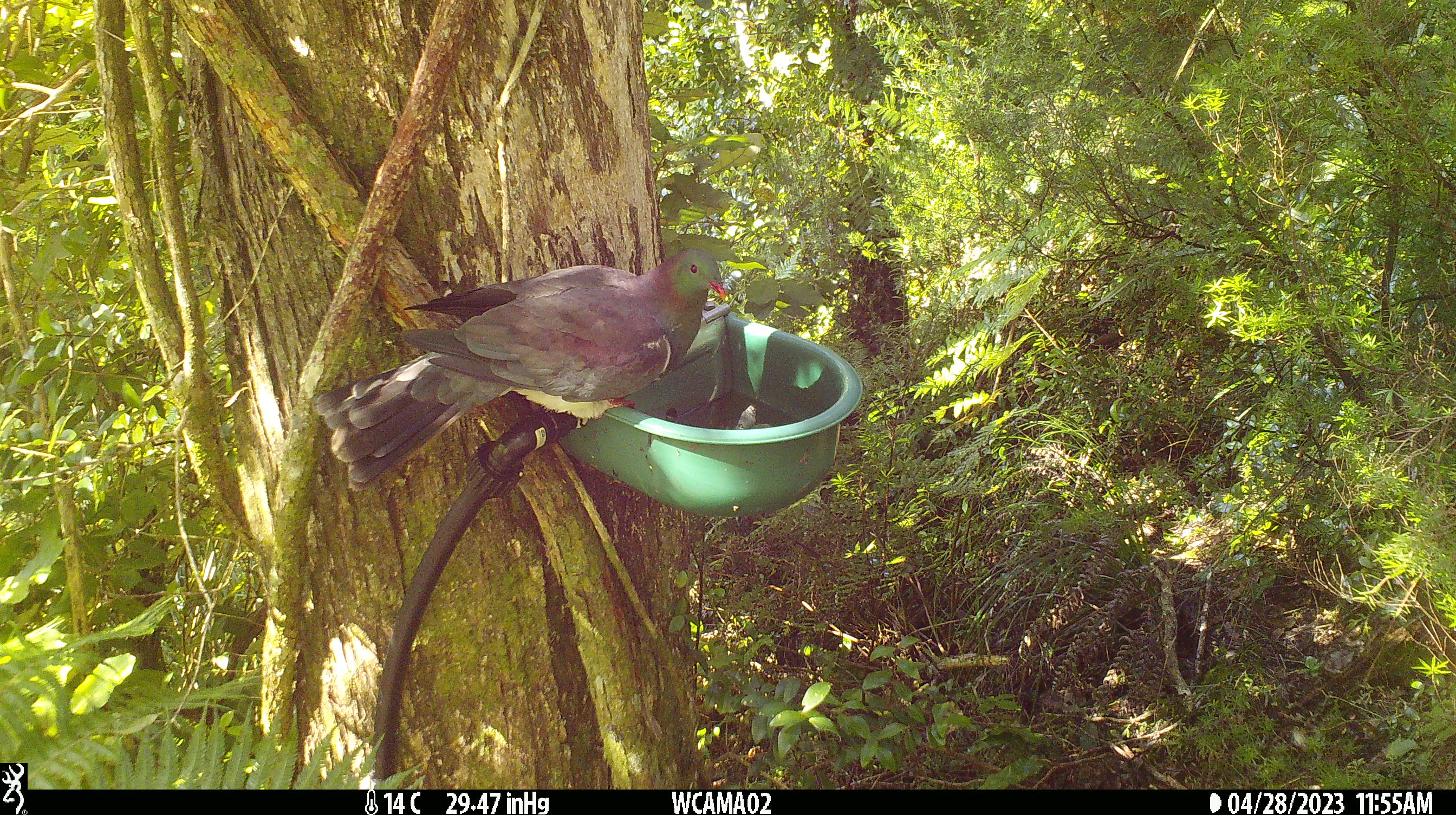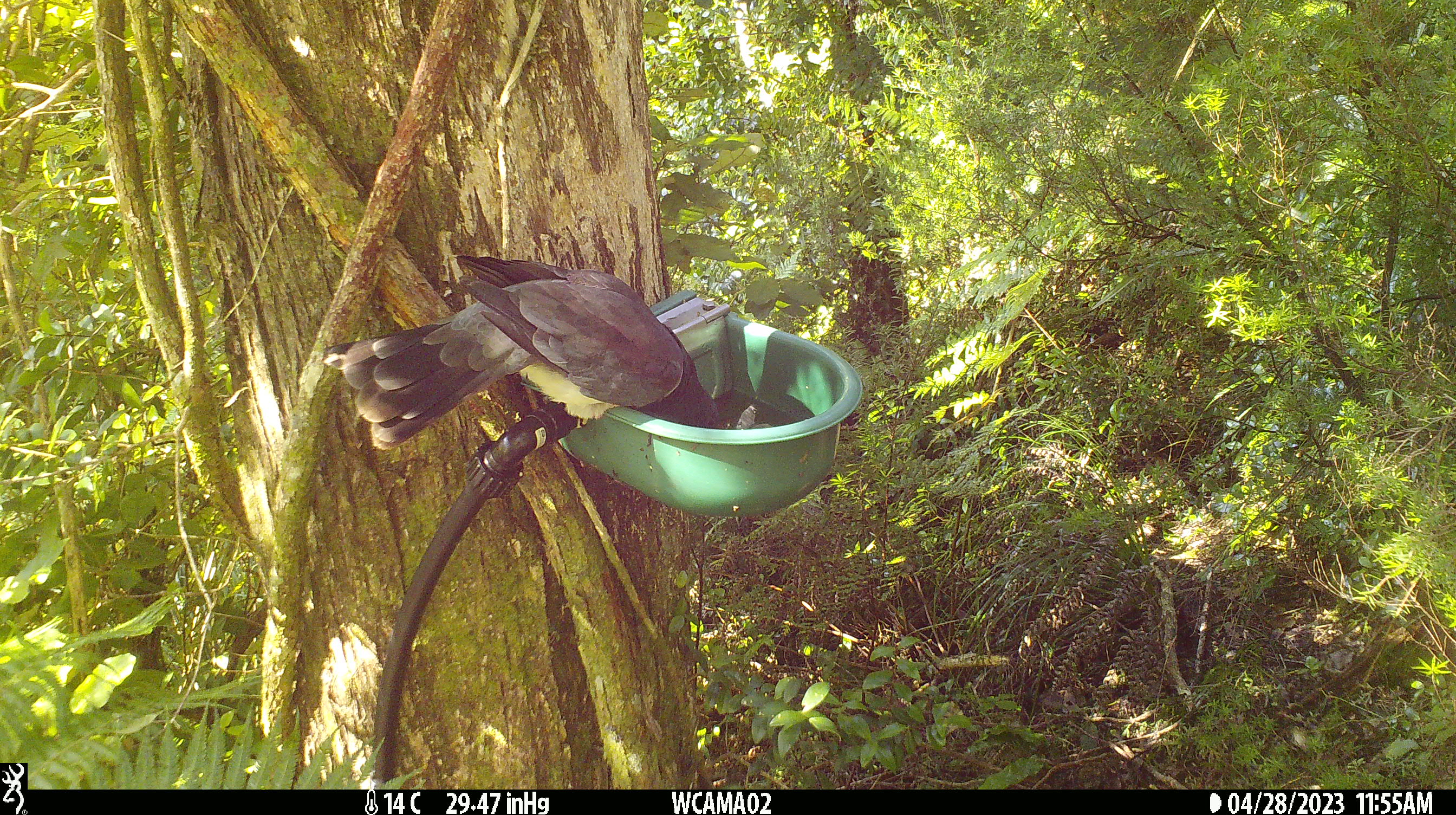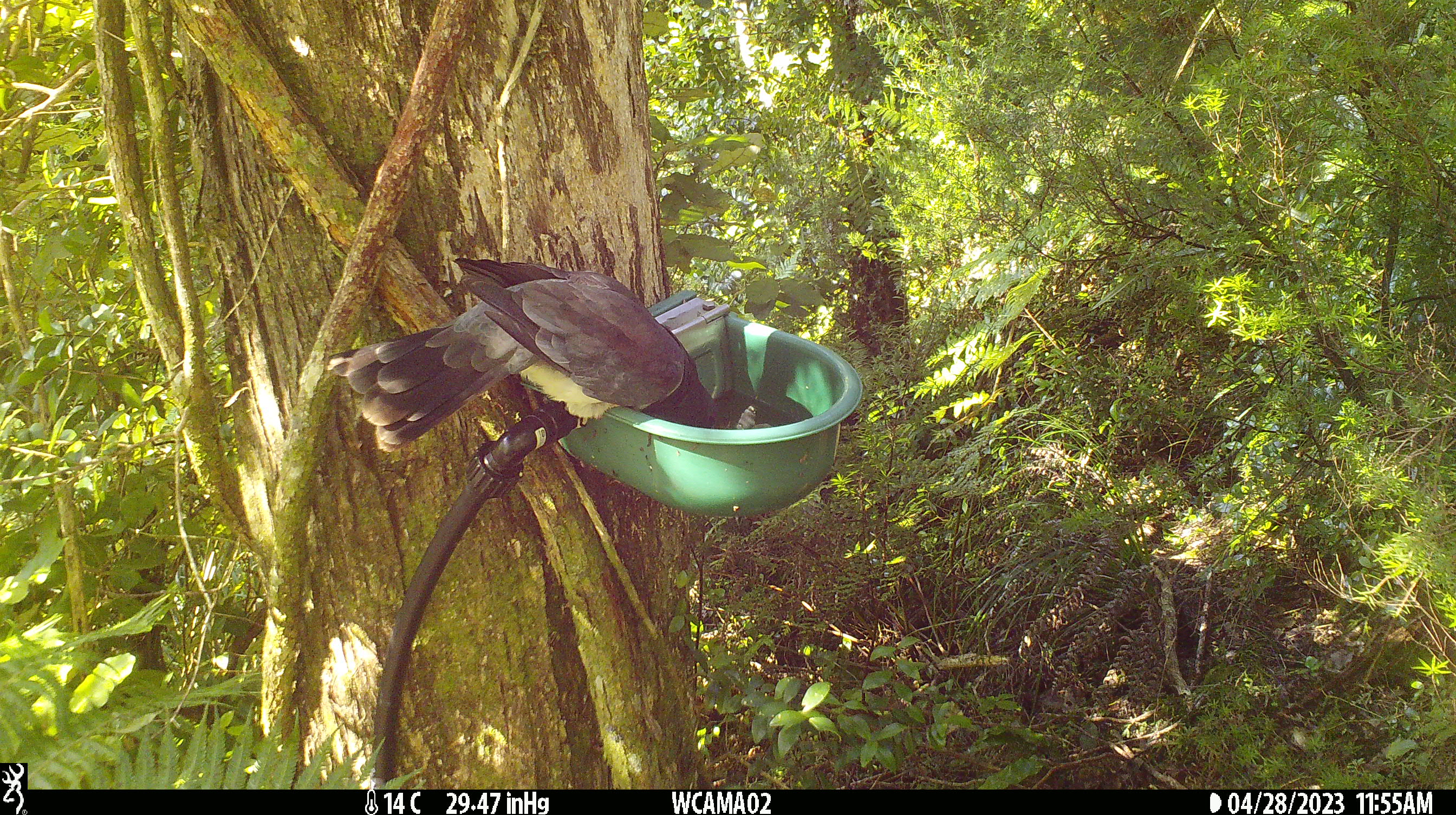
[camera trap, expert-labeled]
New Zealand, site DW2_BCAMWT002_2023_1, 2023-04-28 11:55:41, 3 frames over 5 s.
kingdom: Animalia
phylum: Chordata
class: Aves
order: Columbiformes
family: Columbidae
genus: Hemiphaga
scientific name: Hemiphaga novaeseelandiae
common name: new zealand pigeon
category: kereru